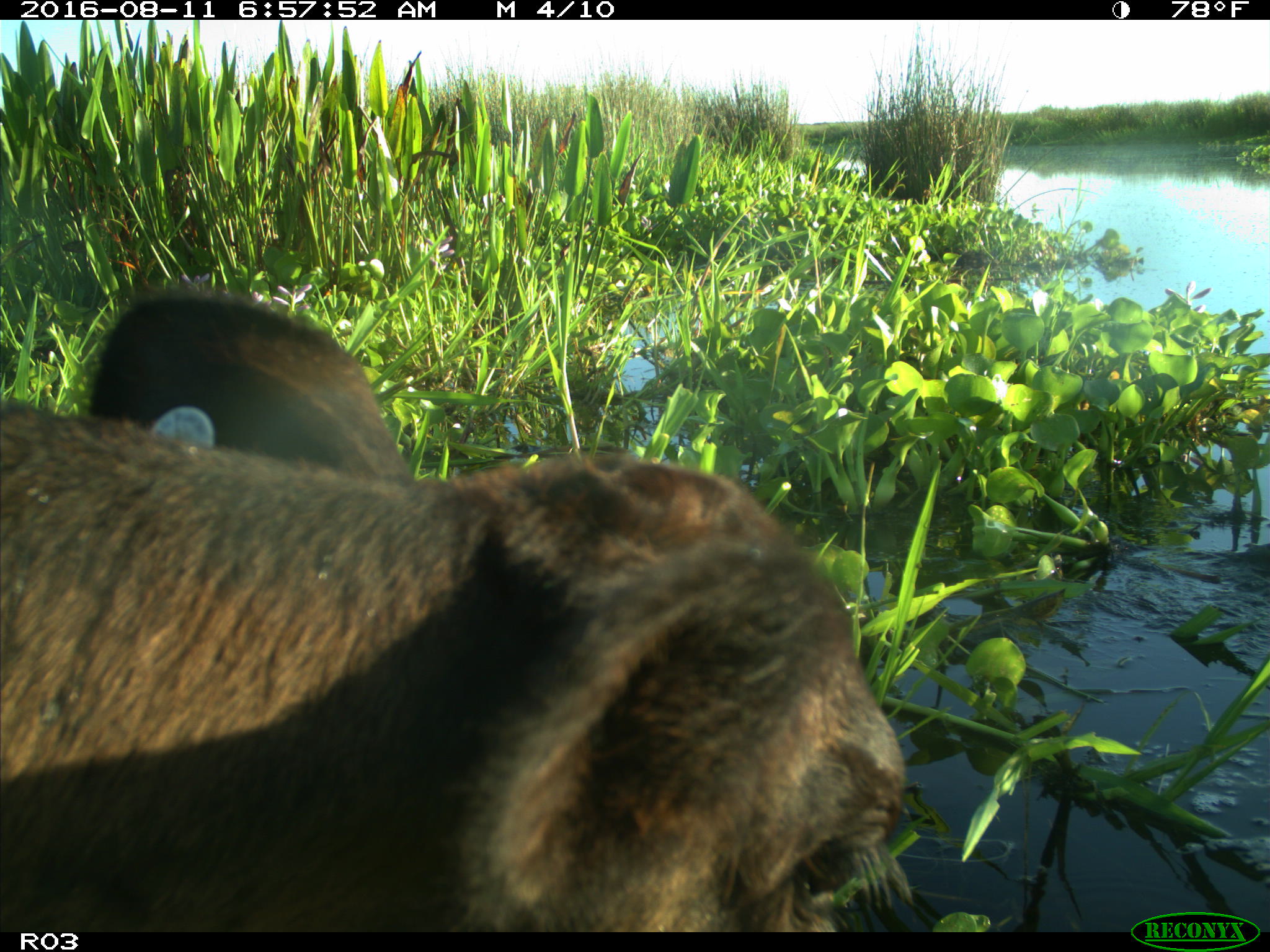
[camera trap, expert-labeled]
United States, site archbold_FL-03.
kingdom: Animalia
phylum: Chordata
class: Mammalia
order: Artiodactyla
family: Bovidae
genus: Bos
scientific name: Bos taurus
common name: domestic cow